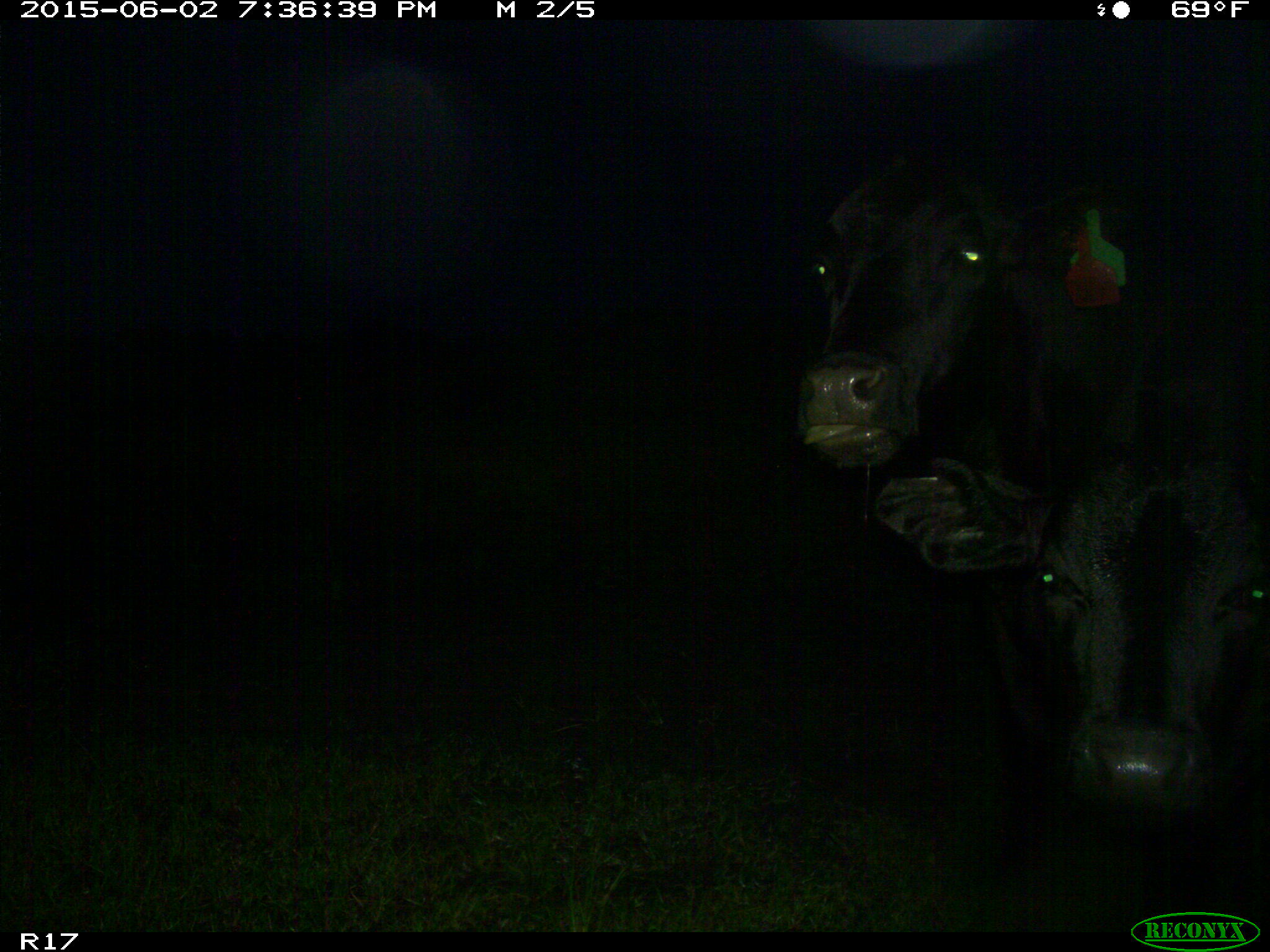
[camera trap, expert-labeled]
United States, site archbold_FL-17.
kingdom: Animalia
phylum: Chordata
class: Mammalia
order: Artiodactyla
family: Bovidae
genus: Bos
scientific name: Bos taurus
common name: domestic cow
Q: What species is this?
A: Bos taurus (domestic cow).